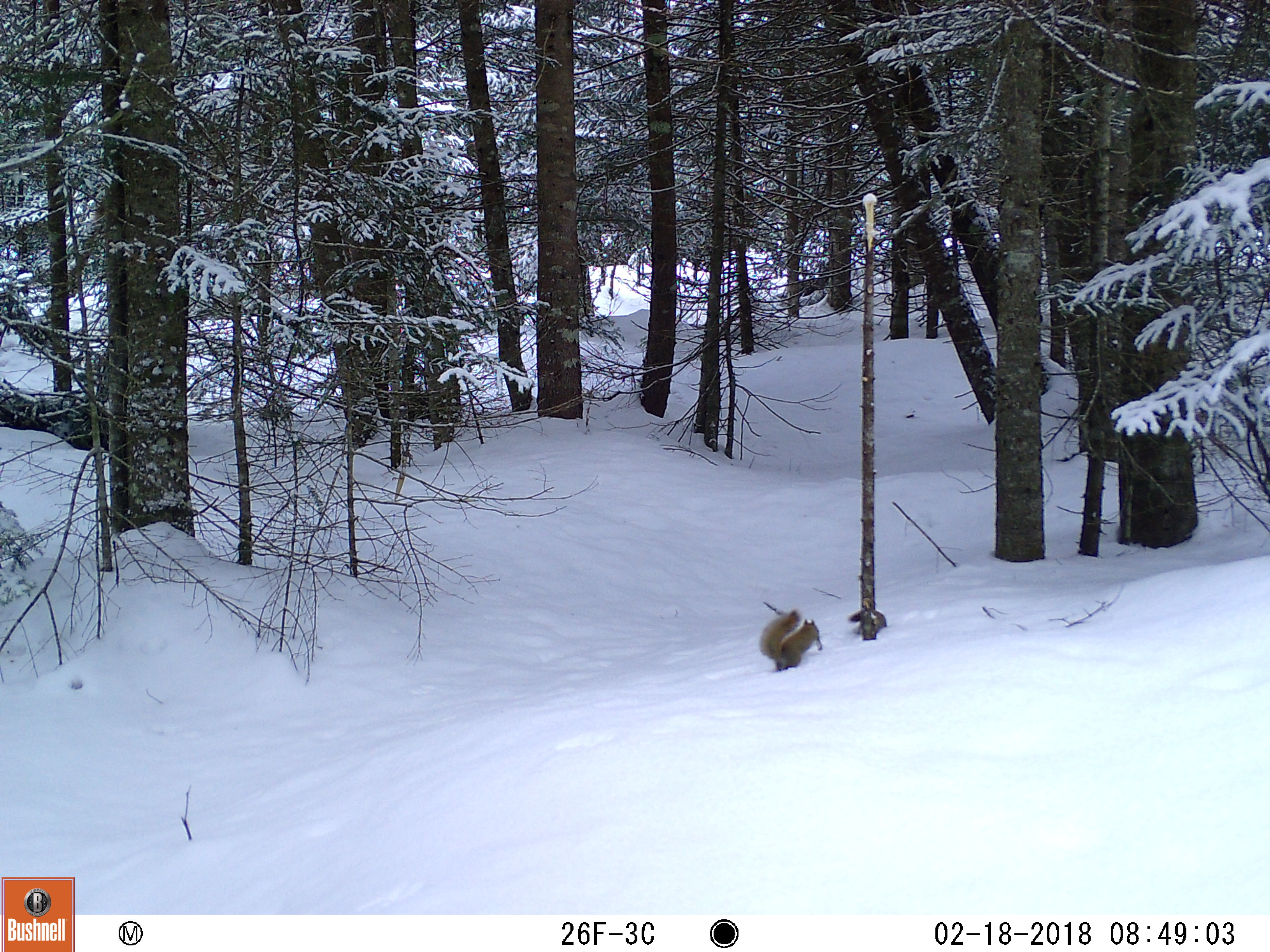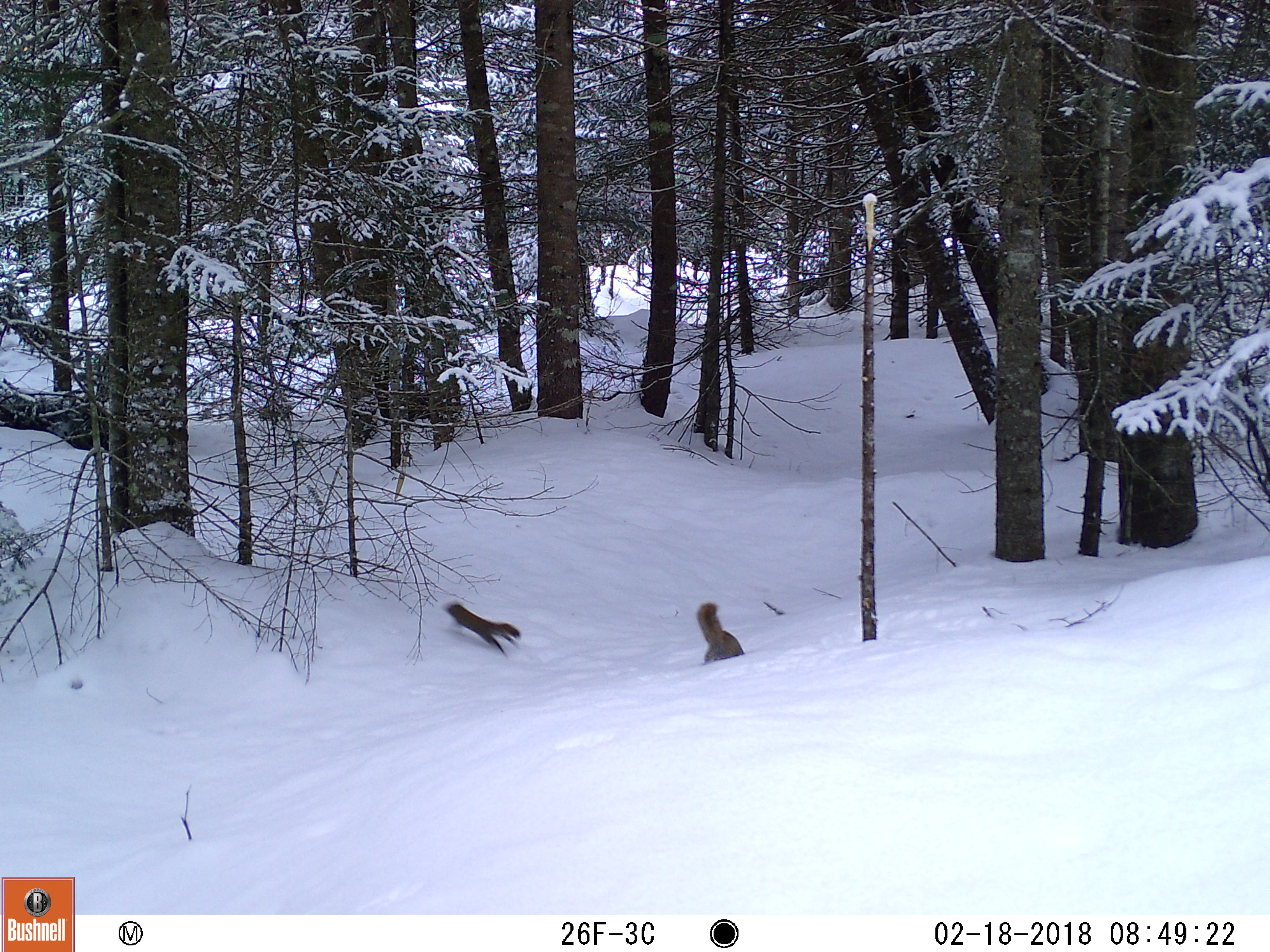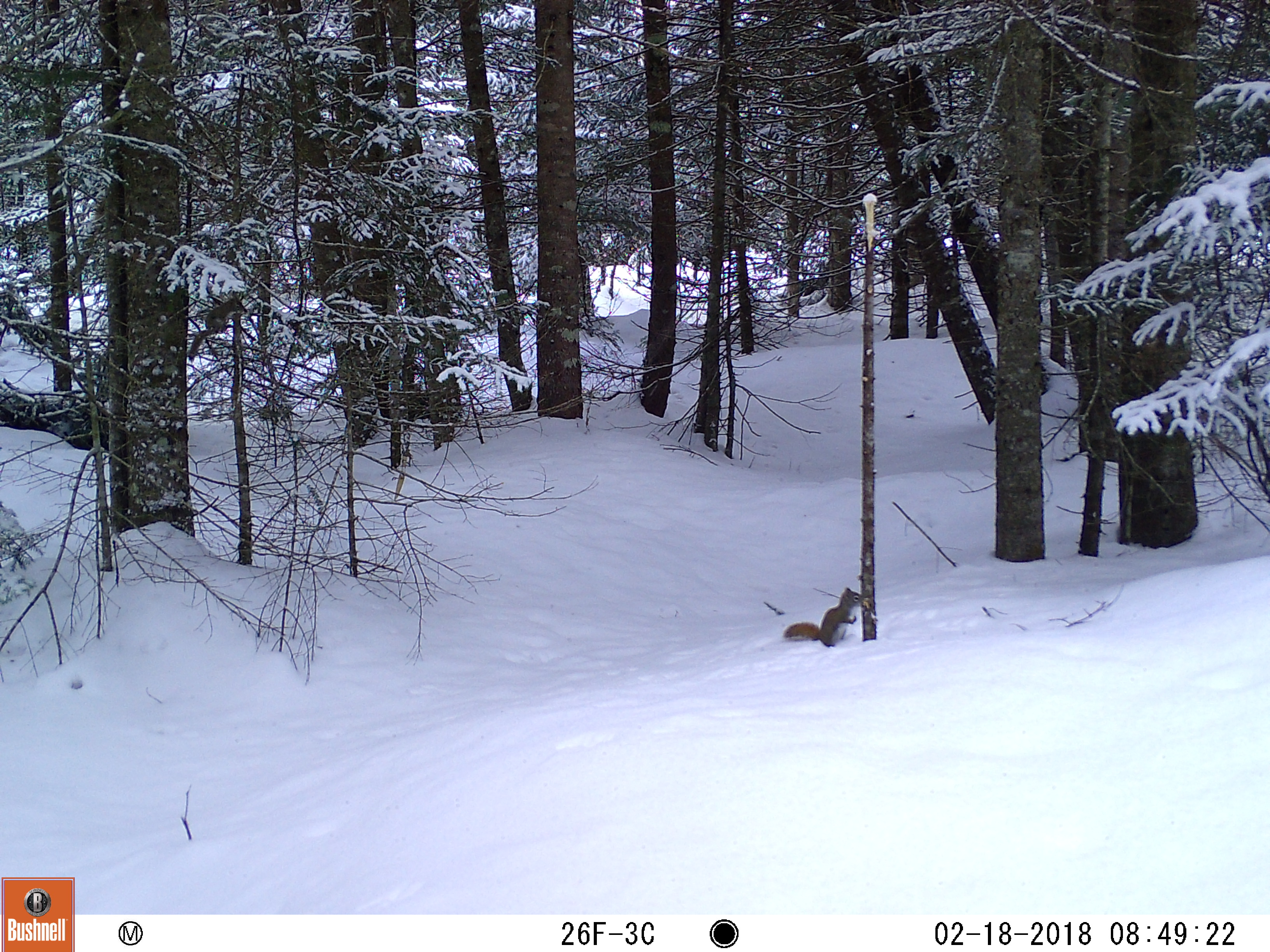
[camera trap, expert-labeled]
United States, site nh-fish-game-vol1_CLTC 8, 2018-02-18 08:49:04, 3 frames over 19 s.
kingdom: Animalia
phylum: Chordata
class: Mammalia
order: Rodentia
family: Sciuridae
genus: Tamiasciurus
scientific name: Tamiasciurus hudsonicus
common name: red squirrel